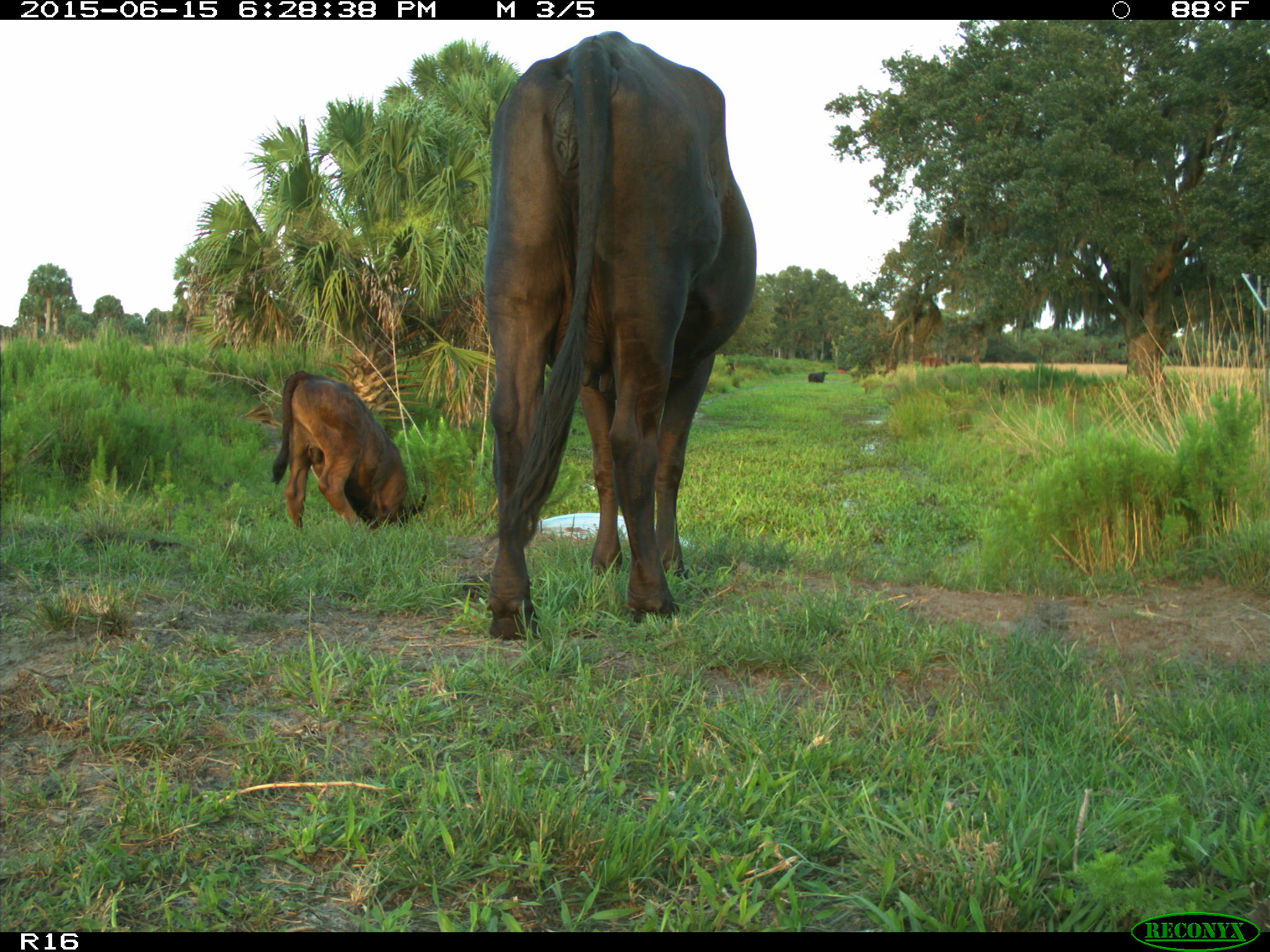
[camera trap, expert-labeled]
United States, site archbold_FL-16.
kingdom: Animalia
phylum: Chordata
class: Mammalia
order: Artiodactyla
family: Bovidae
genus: Bos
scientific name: Bos taurus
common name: domestic cow